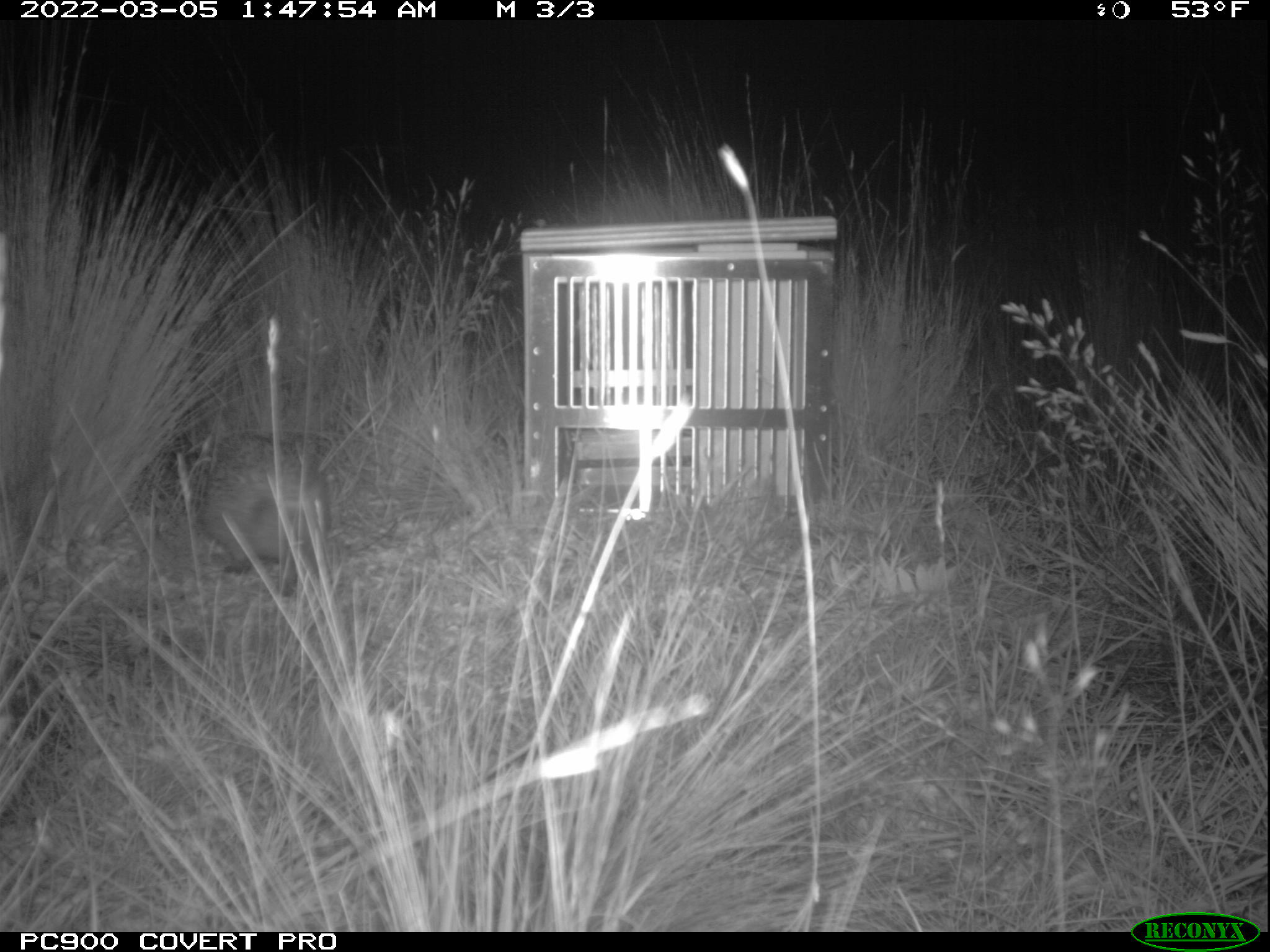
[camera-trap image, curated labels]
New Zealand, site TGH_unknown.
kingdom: Animalia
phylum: Chordata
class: Mammalia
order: Eulipotyphla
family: Erinaceidae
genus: Erinaceus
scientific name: Erinaceus europaeus europaeus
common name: european hedgehog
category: hedgehog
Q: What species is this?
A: Hedgehog (european hedgehog) (Erinaceus europaeus europaeus).